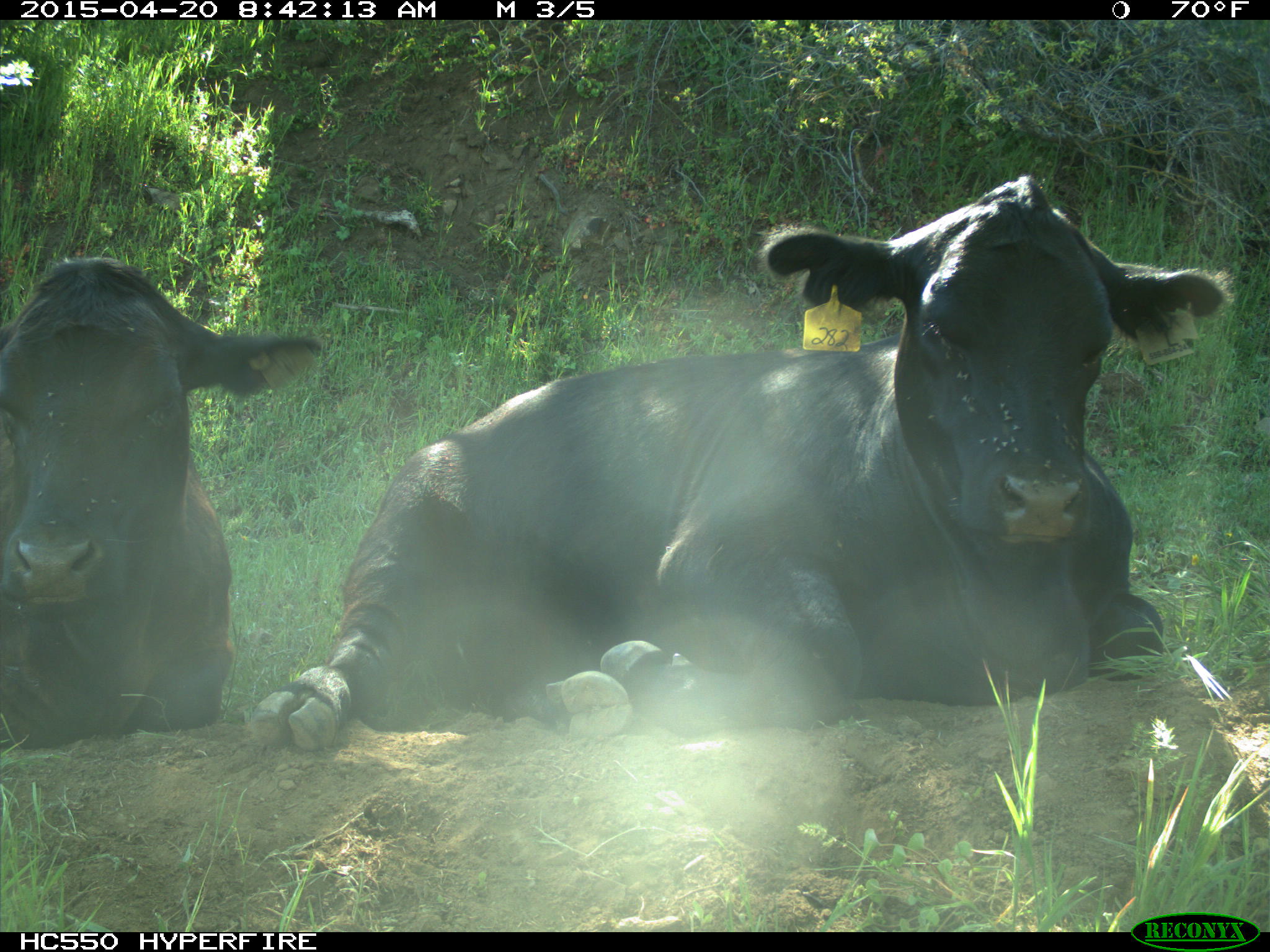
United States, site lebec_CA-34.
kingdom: Animalia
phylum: Chordata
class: Mammalia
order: Artiodactyla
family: Bovidae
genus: Bos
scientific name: Bos taurus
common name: domestic cow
Bos taurus (domestic cow).